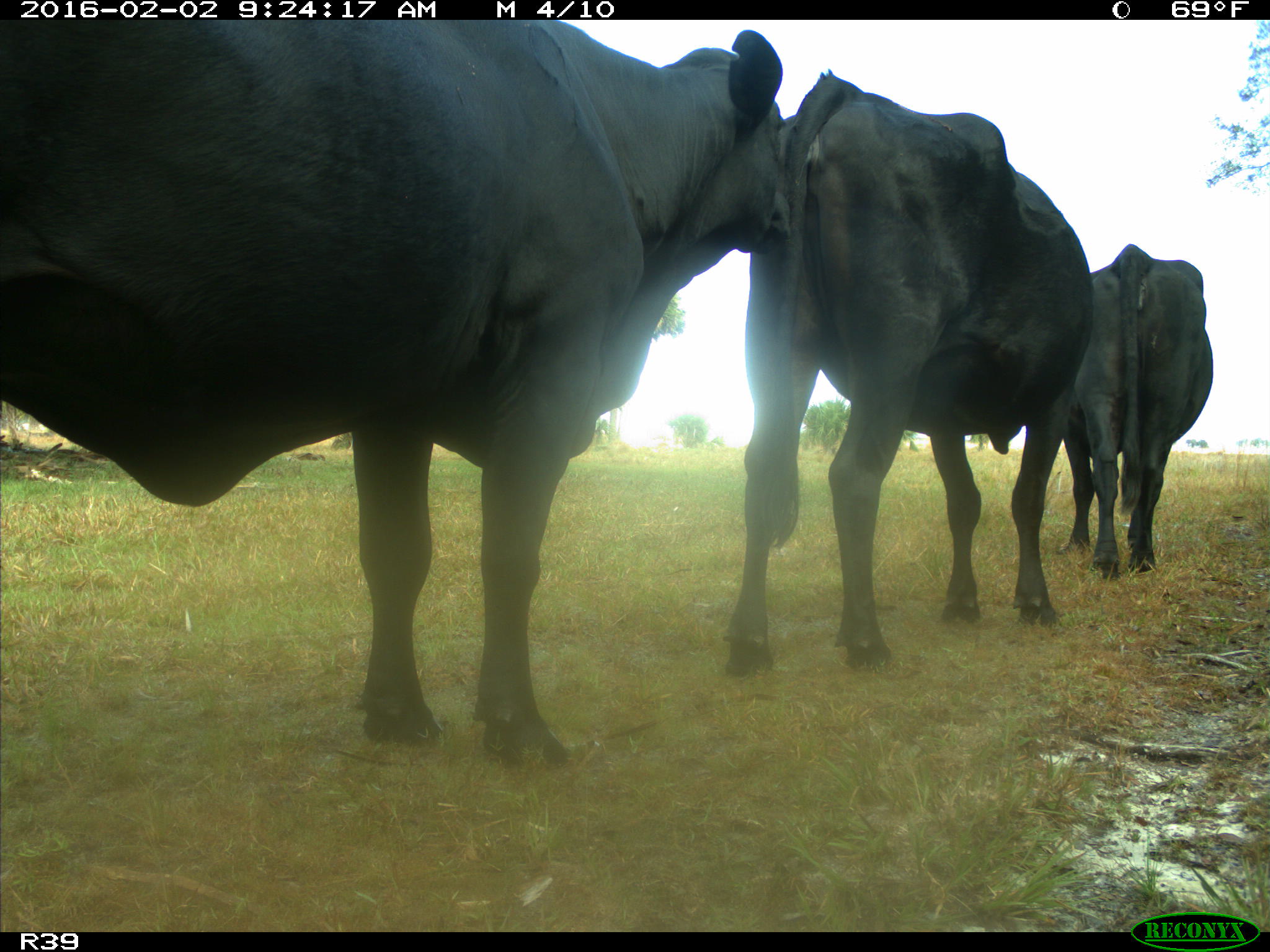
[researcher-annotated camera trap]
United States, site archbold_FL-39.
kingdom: Animalia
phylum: Chordata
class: Mammalia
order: Artiodactyla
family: Bovidae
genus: Bos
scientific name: Bos taurus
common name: domestic cow